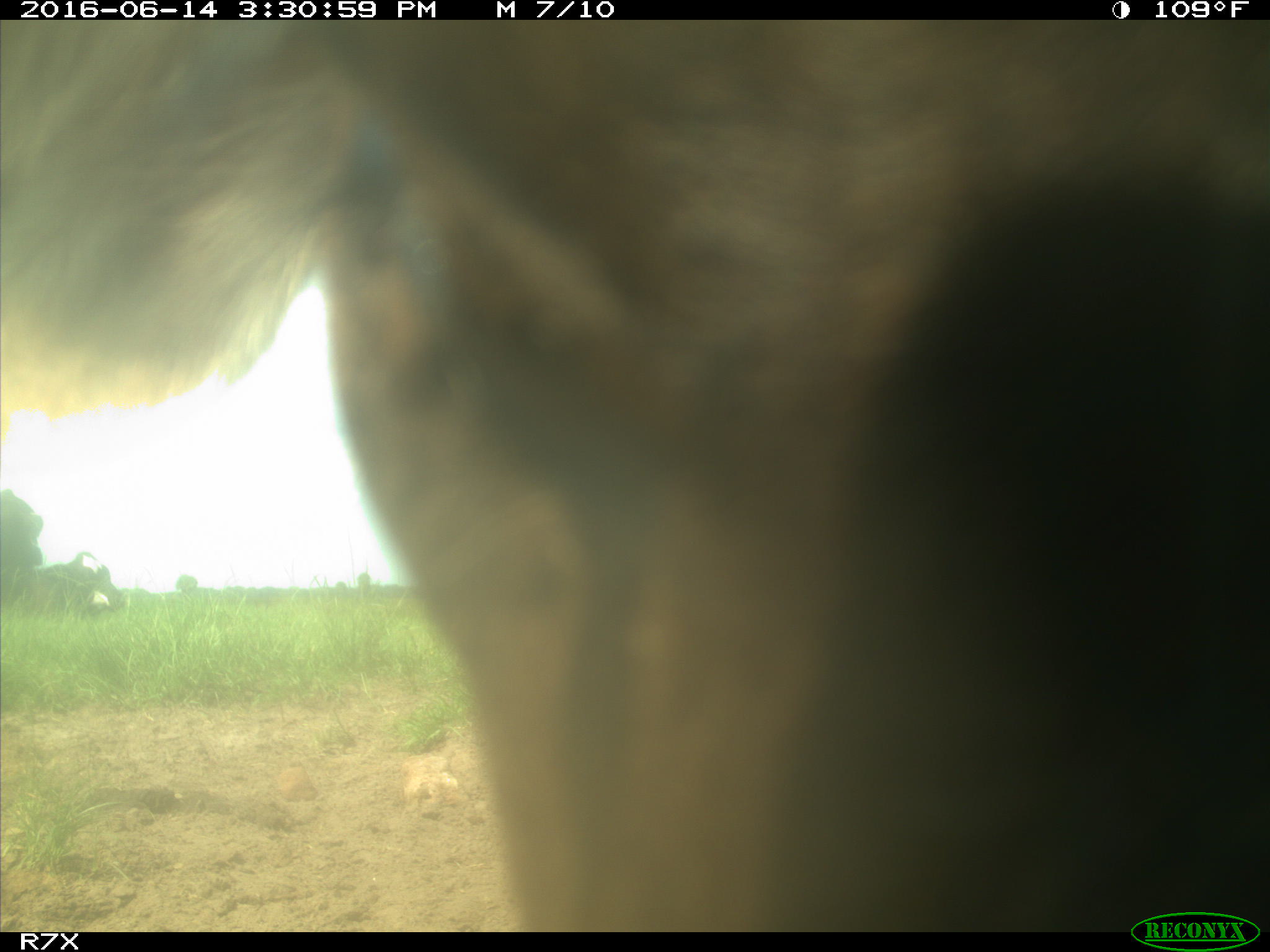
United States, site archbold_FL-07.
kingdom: Animalia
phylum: Chordata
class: Mammalia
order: Artiodactyla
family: Bovidae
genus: Bos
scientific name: Bos taurus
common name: domestic cow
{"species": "Bos taurus (domestic cow)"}